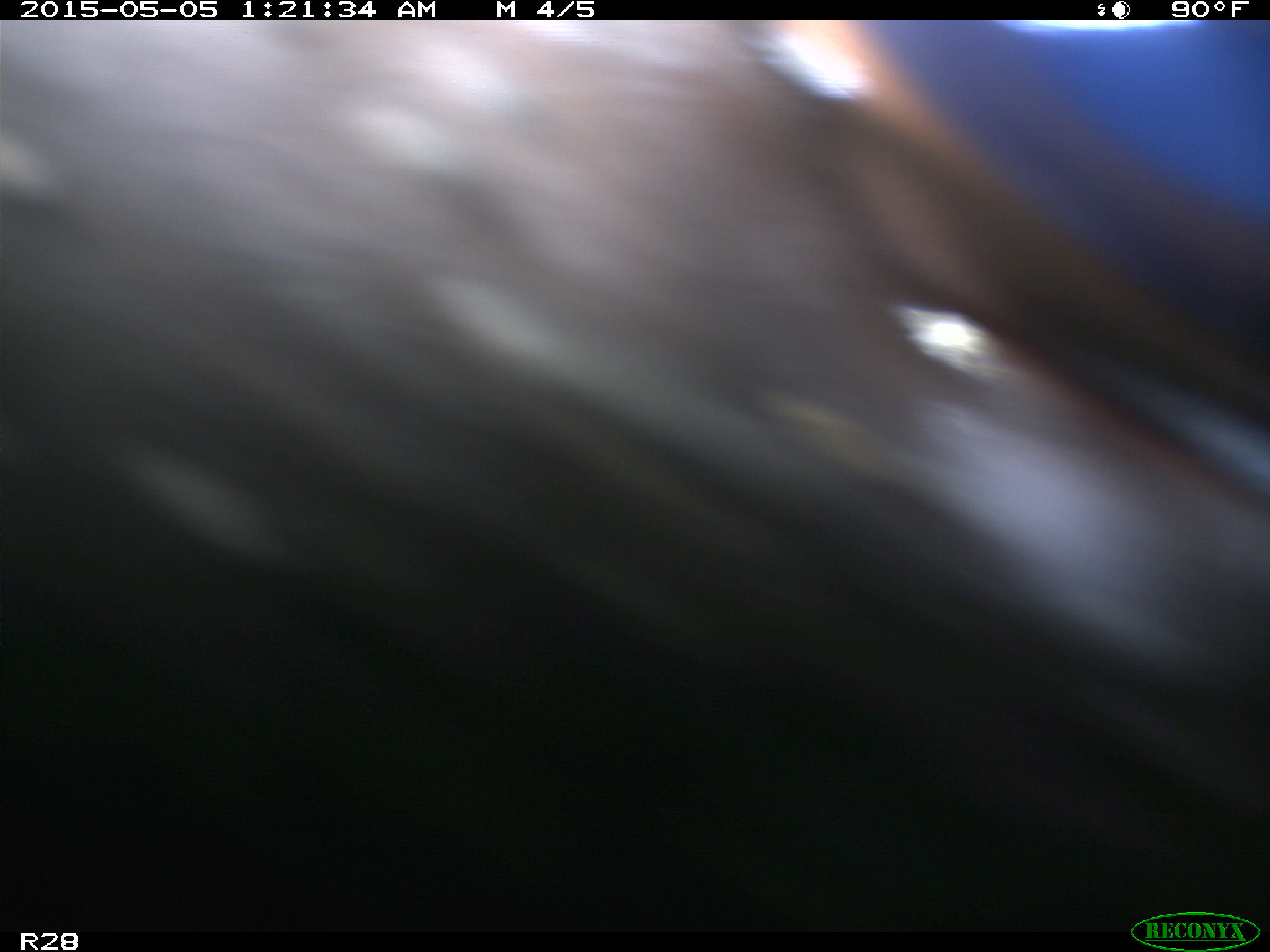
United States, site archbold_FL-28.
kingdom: Animalia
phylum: Chordata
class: Mammalia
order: Artiodactyla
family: Bovidae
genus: Bos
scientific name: Bos taurus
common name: domestic cow